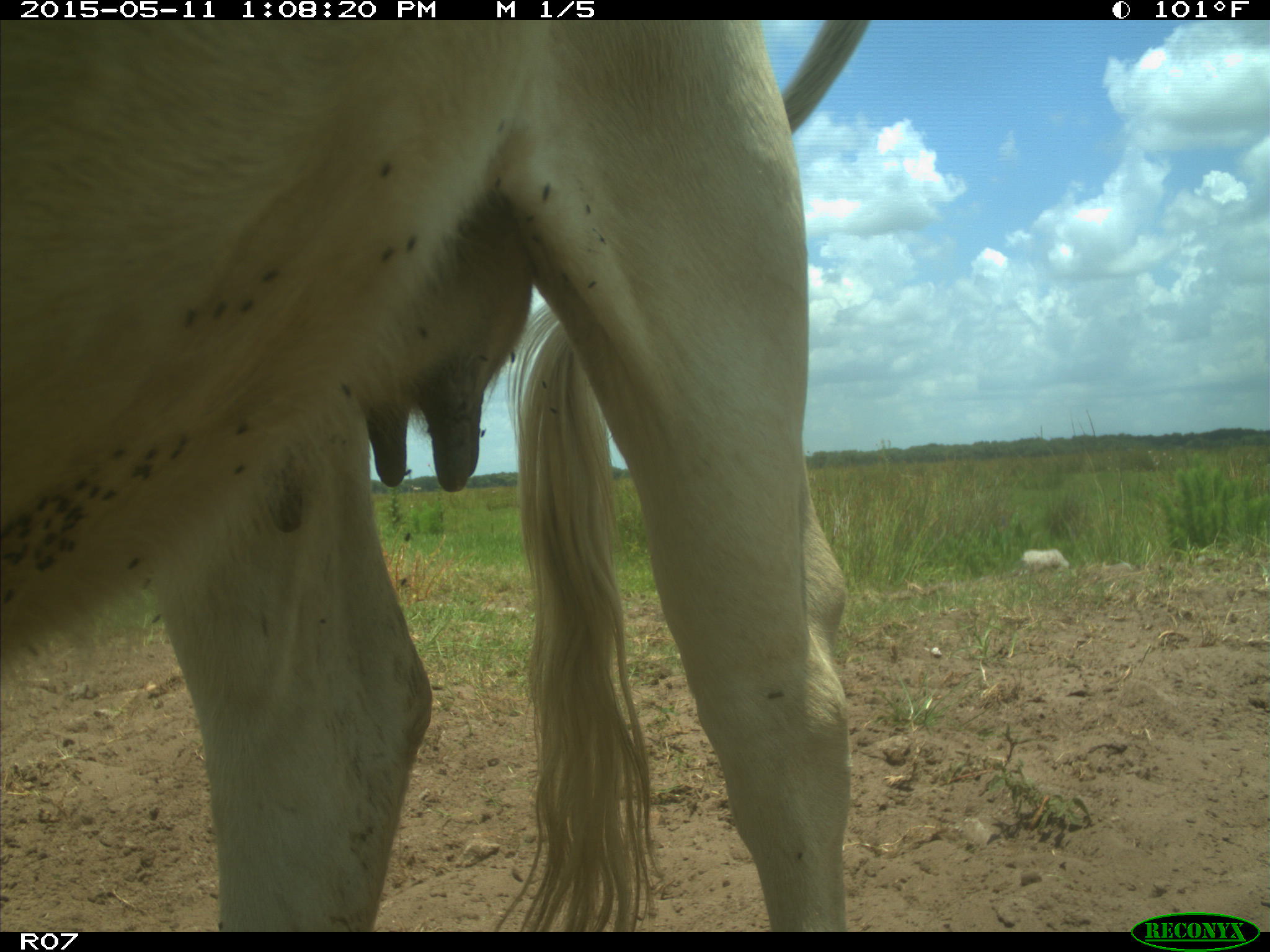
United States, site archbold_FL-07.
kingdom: Animalia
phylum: Chordata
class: Mammalia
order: Artiodactyla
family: Bovidae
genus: Bos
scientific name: Bos taurus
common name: domestic cow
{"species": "Bos taurus (domestic cow)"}